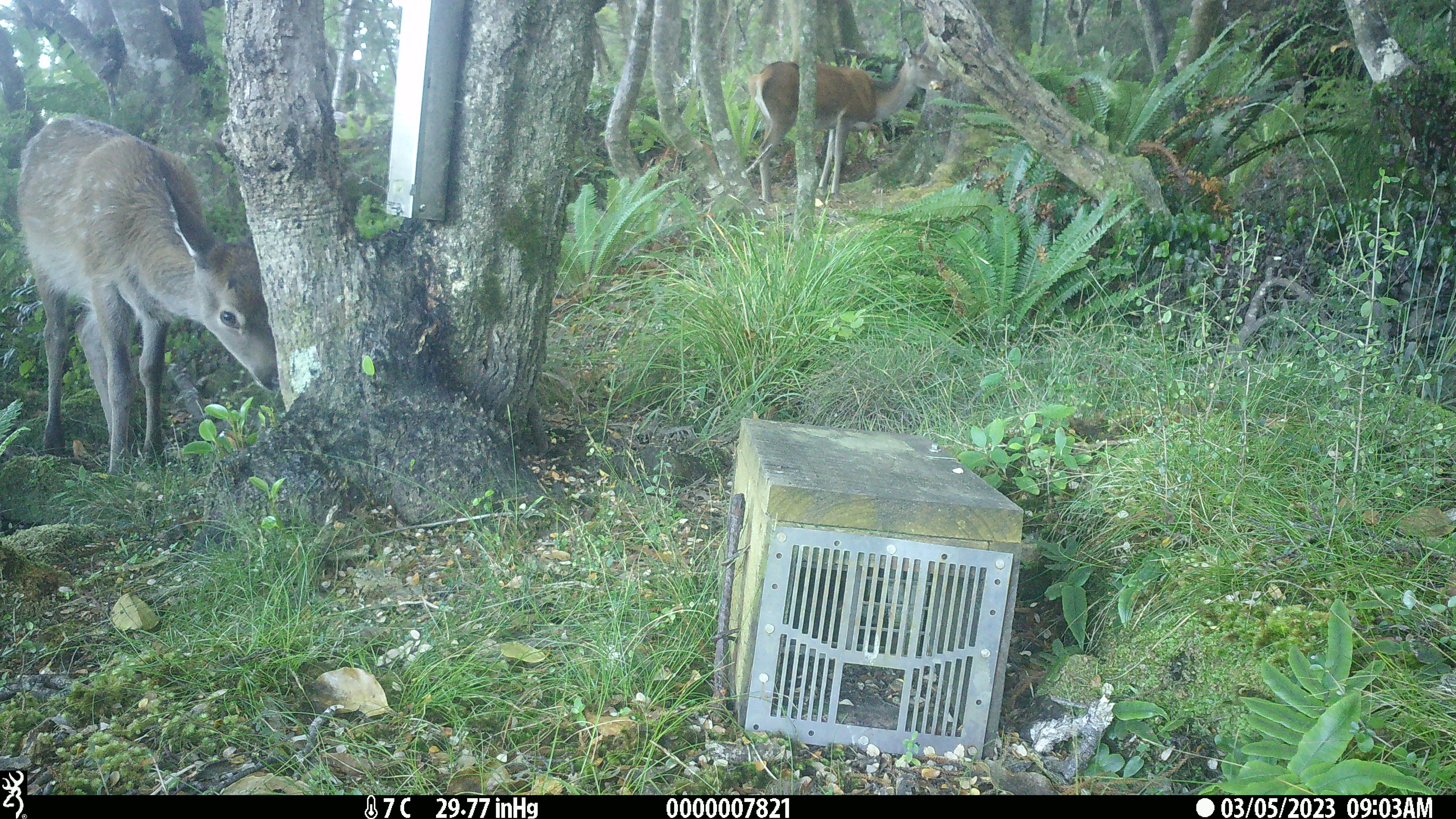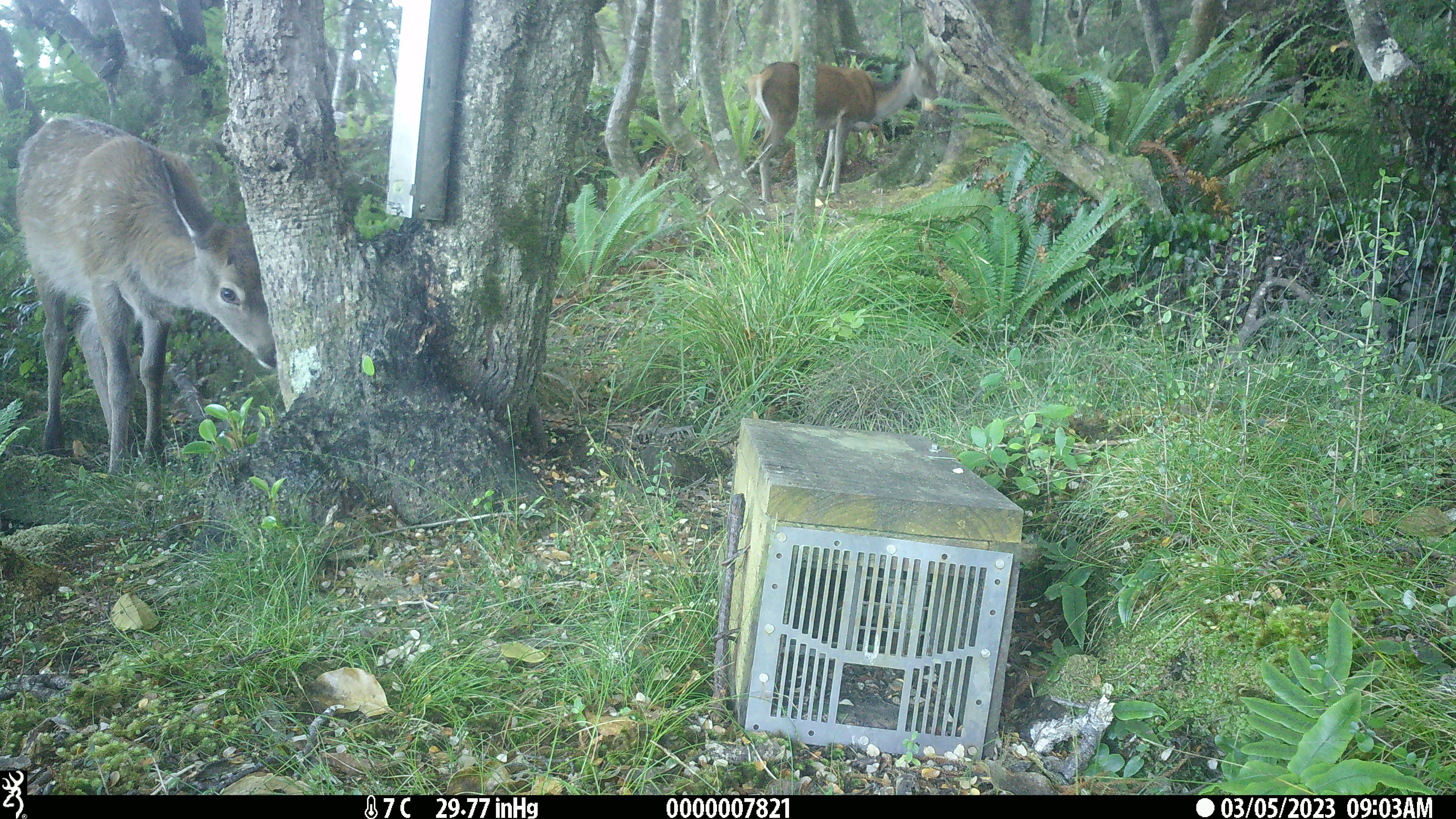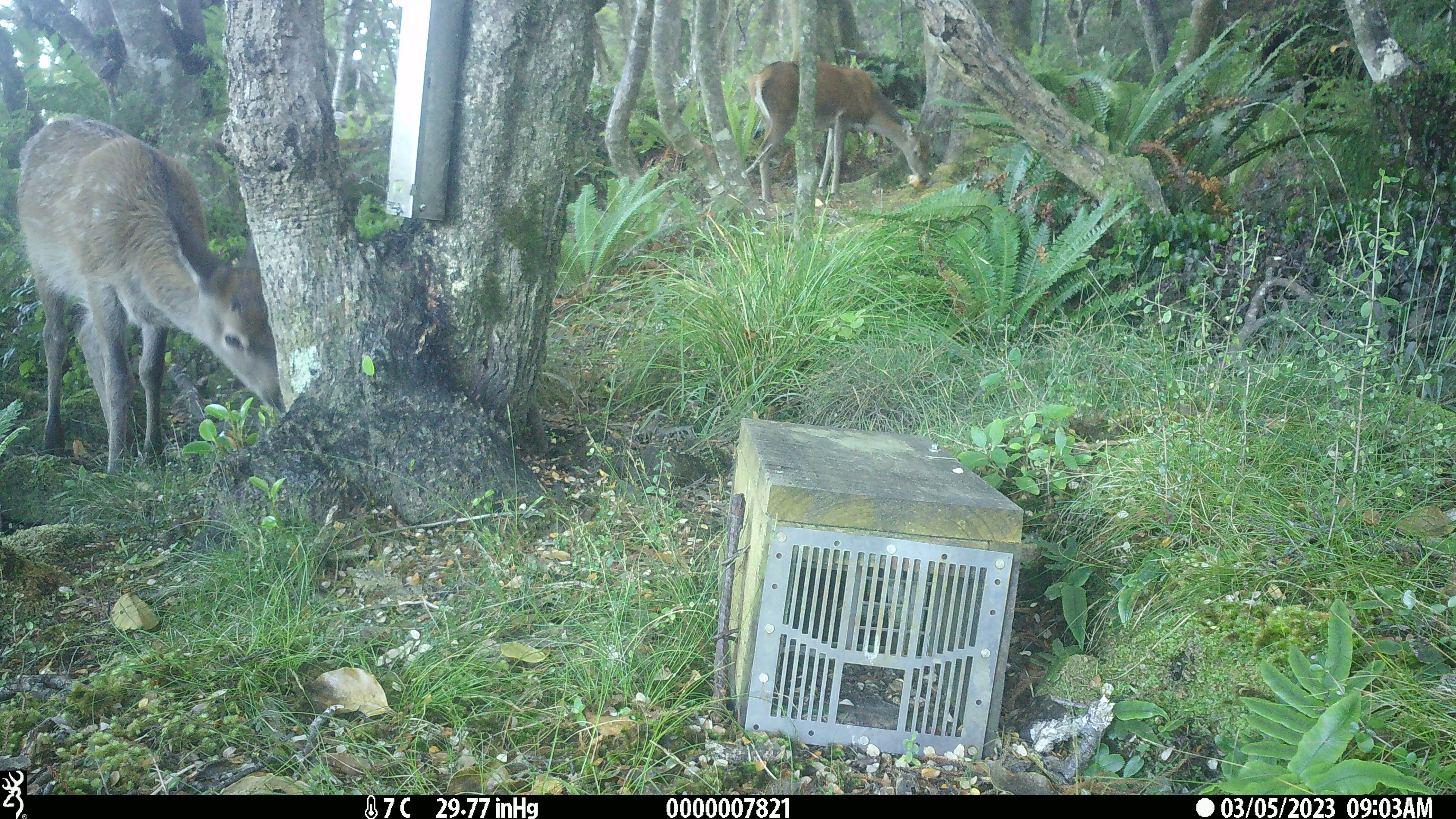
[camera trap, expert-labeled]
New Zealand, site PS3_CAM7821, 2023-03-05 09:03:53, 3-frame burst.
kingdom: Animalia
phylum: Chordata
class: Mammalia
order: Artiodactyla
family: Cervidae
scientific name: Cervidae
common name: deer